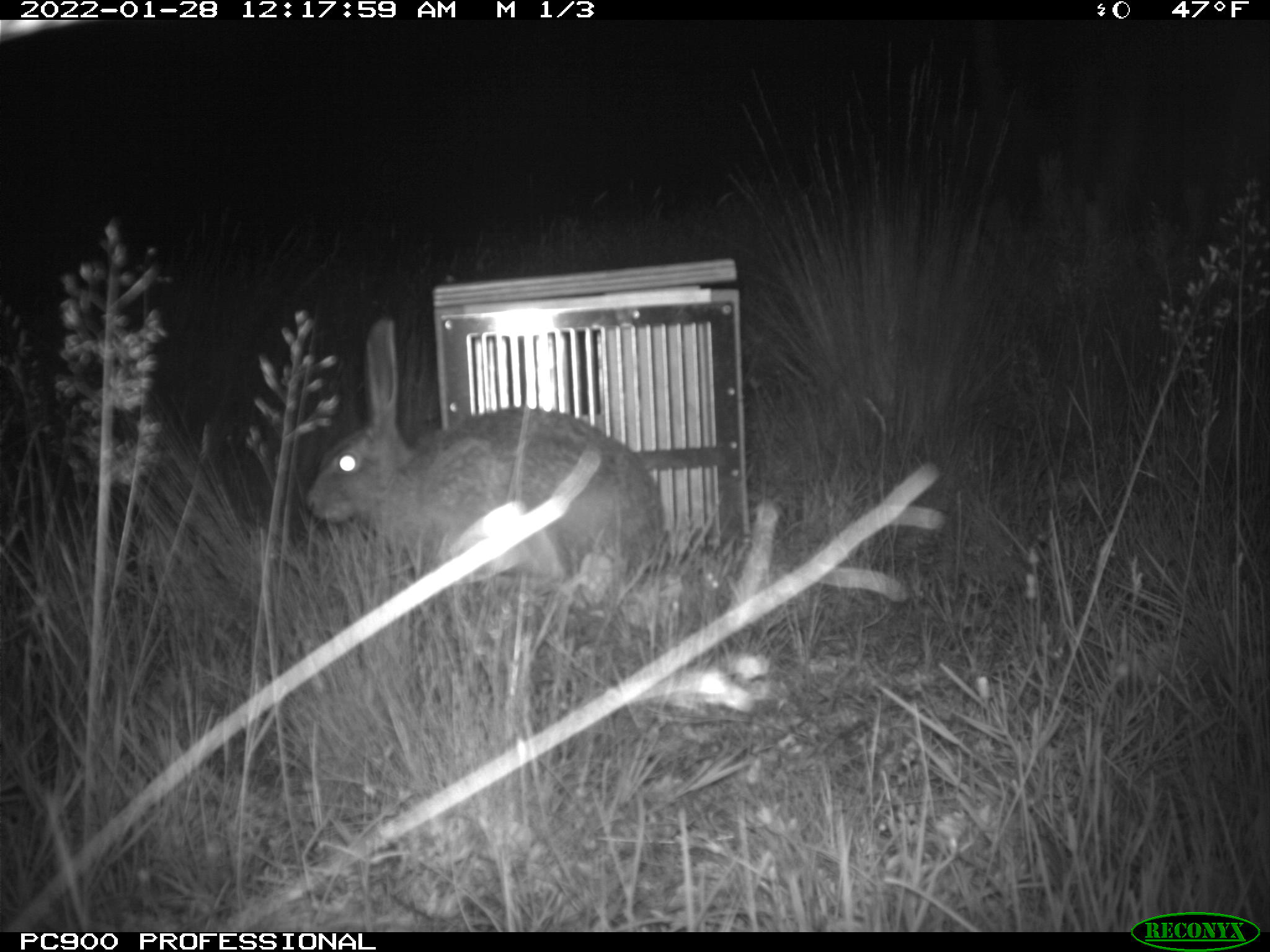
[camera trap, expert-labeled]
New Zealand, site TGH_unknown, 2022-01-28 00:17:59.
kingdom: Animalia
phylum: Chordata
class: Mammalia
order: Lagomorpha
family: Leporidae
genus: Lepus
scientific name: Lepus europaeus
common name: brown hare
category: hare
Hare (brown hare) (Lepus europaeus).